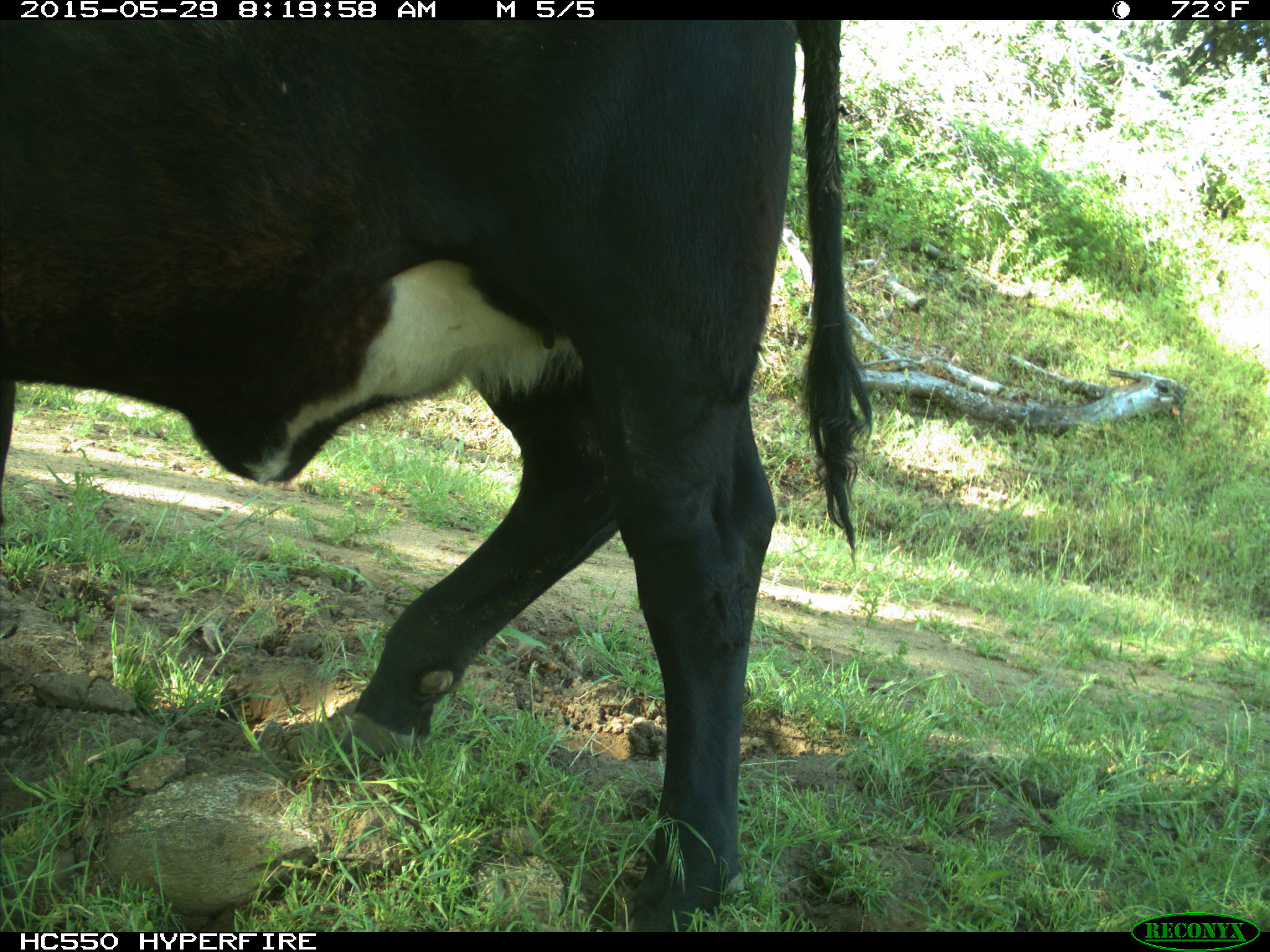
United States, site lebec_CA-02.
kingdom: Animalia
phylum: Chordata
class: Mammalia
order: Artiodactyla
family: Bovidae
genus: Bos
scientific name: Bos taurus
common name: domestic cow